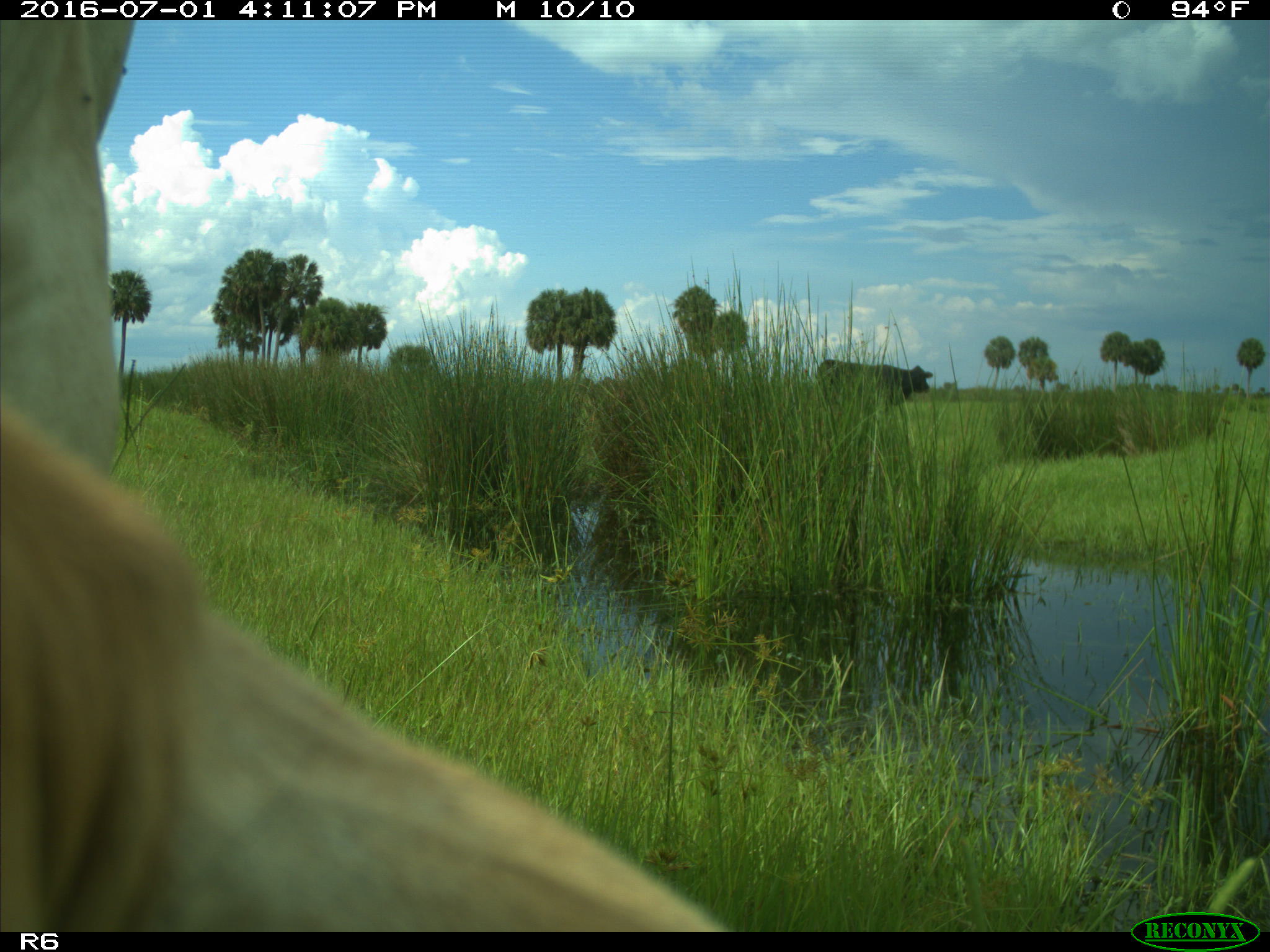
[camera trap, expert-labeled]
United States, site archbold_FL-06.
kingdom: Animalia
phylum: Chordata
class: Mammalia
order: Artiodactyla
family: Bovidae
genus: Bos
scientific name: Bos taurus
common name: domestic cow